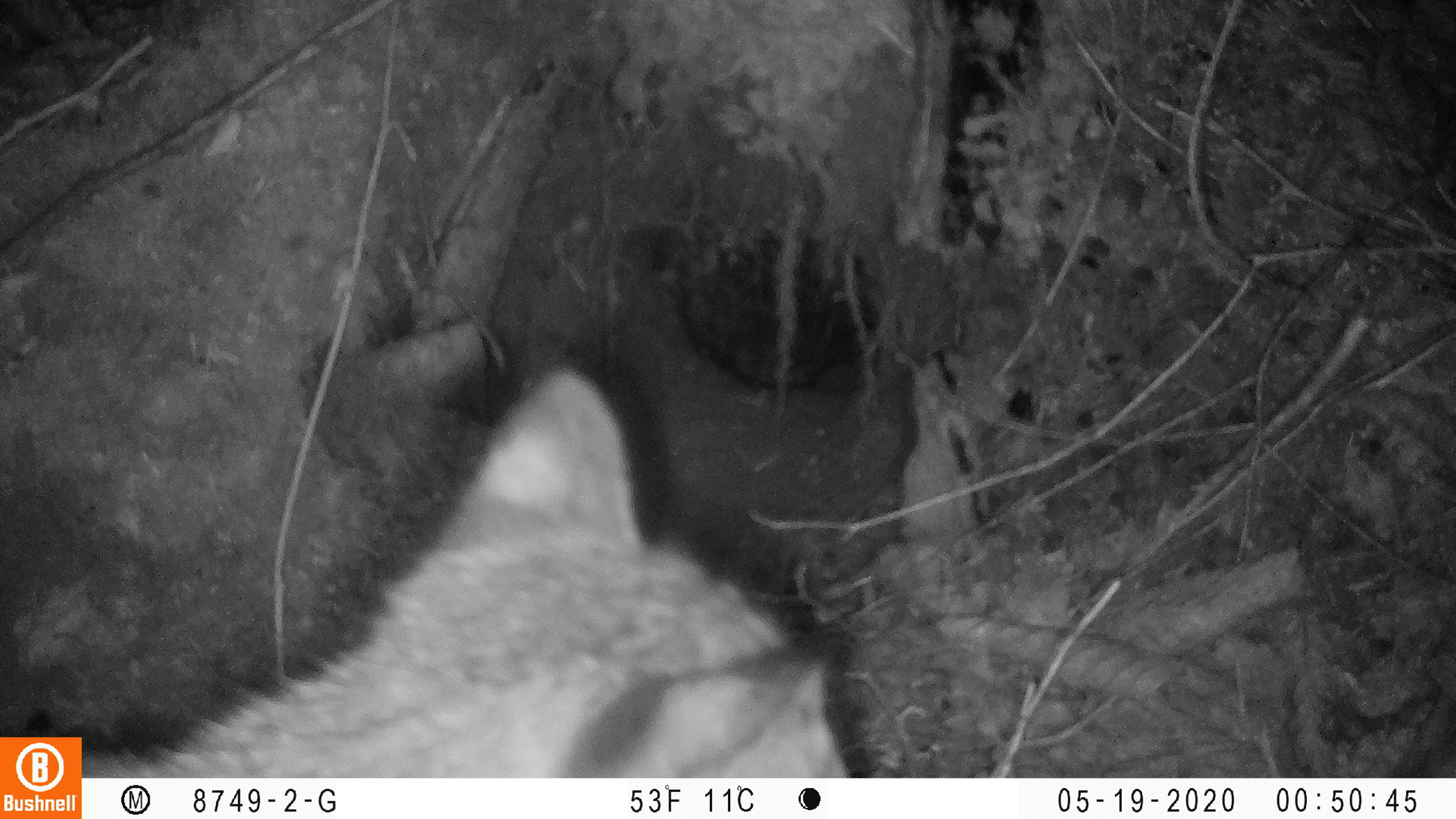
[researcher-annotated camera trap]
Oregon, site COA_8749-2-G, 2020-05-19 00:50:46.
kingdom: Animalia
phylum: Chordata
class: Mammalia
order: Carnivora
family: Felidae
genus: Lynx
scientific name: Lynx rufus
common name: bobcat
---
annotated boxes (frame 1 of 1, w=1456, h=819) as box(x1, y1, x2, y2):
bobcat: box(88, 359, 867, 776)